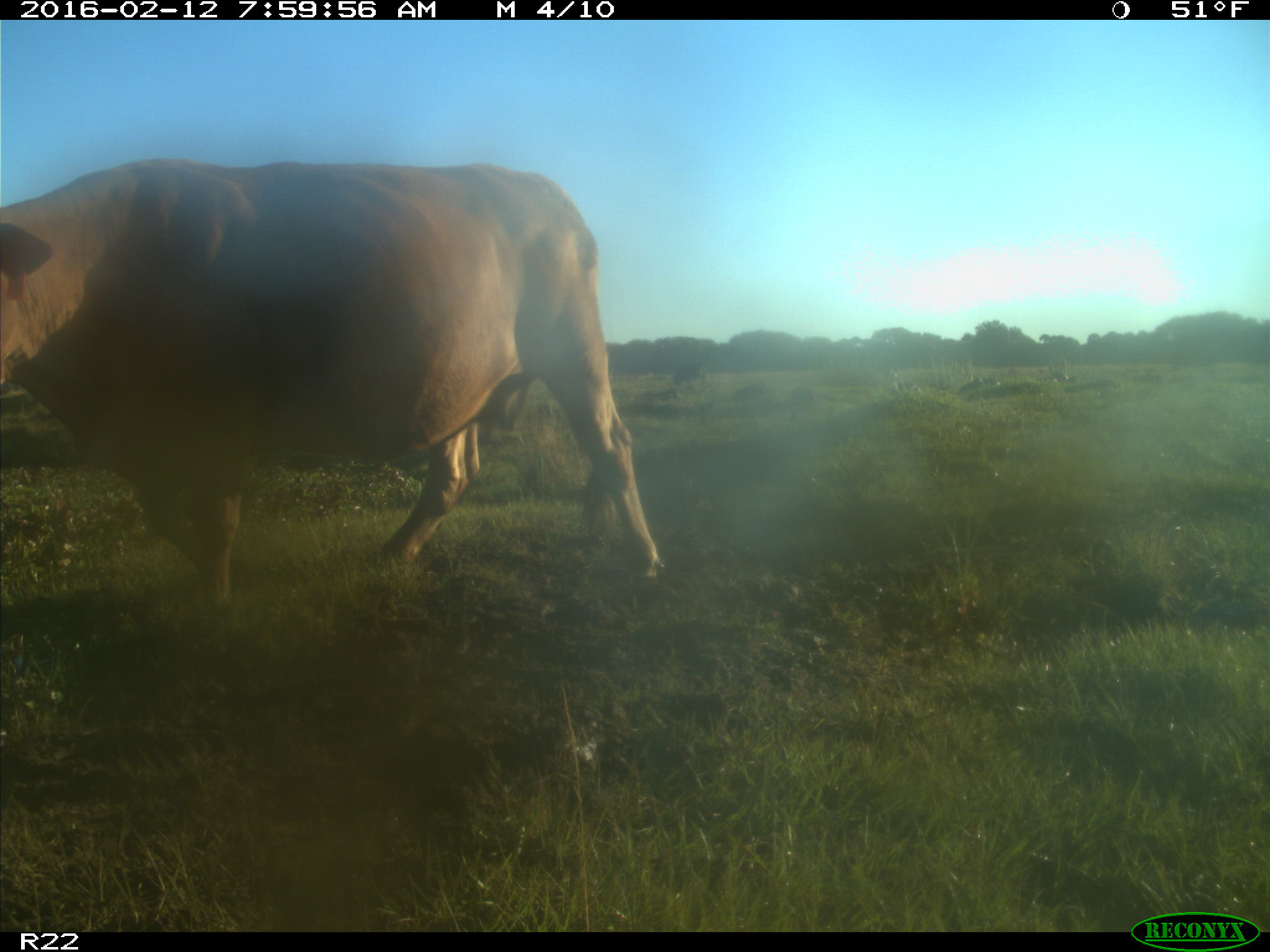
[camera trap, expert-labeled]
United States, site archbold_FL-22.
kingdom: Animalia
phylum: Chordata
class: Mammalia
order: Artiodactyla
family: Bovidae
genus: Bos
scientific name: Bos taurus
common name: domestic cow